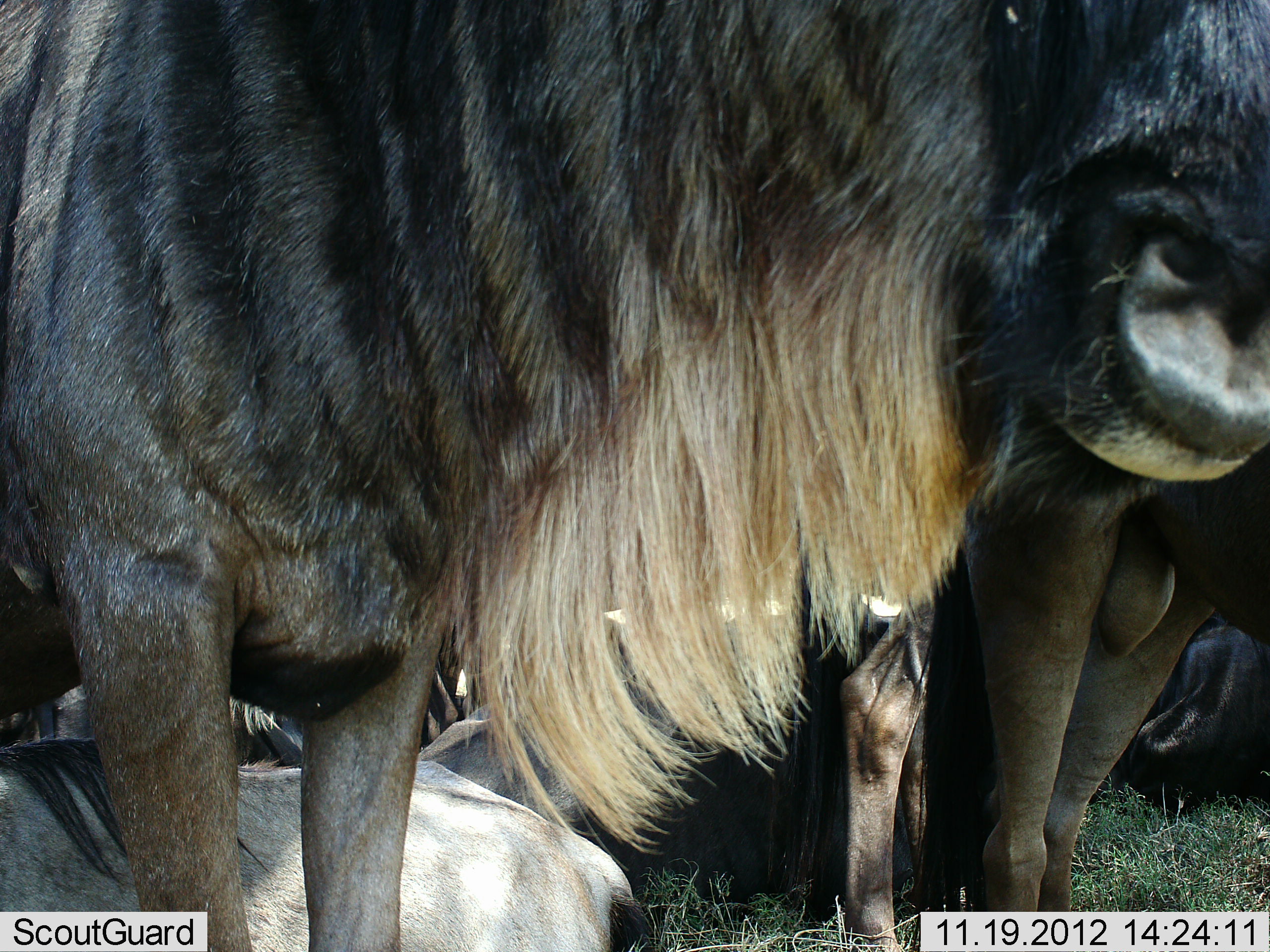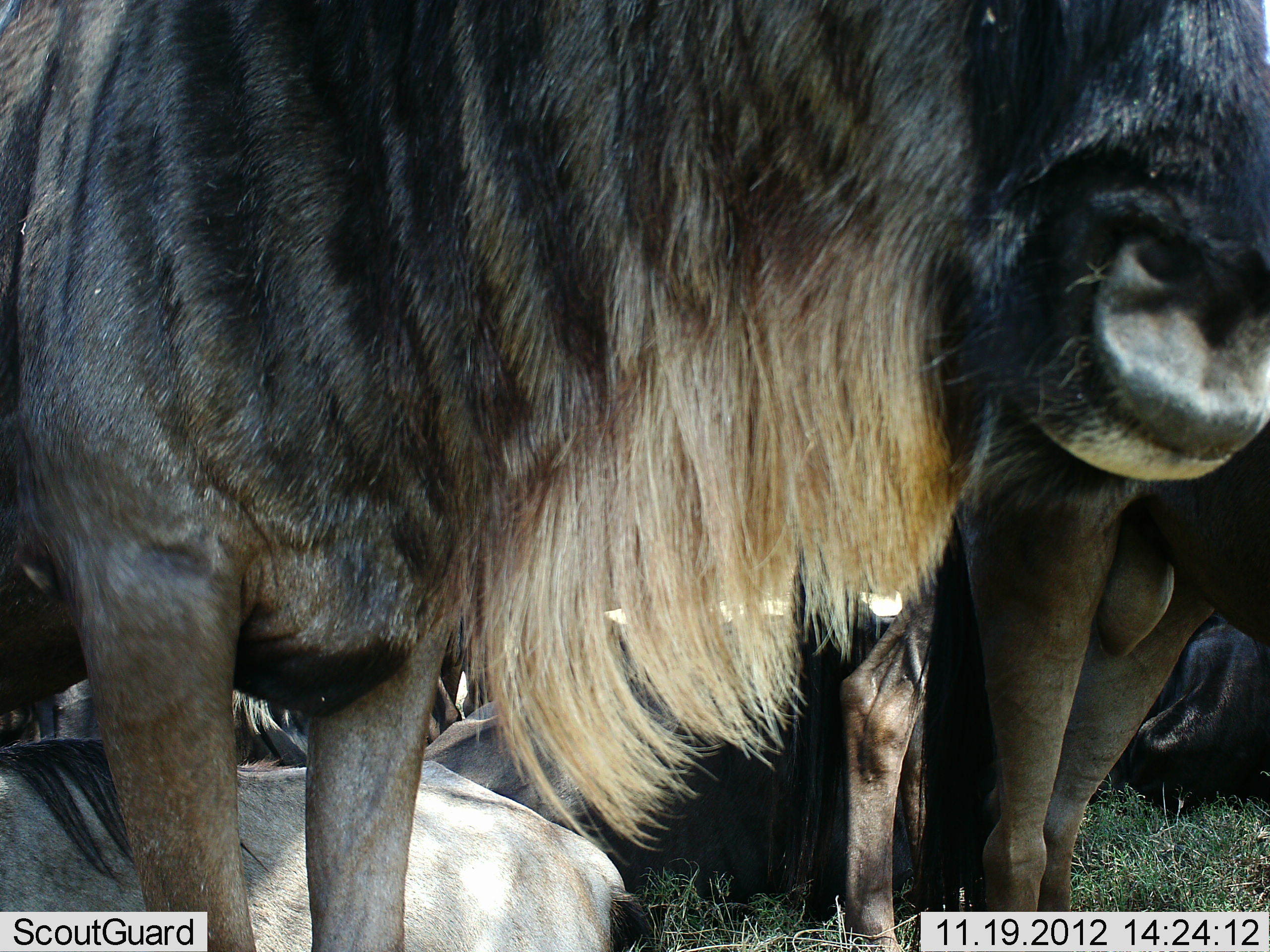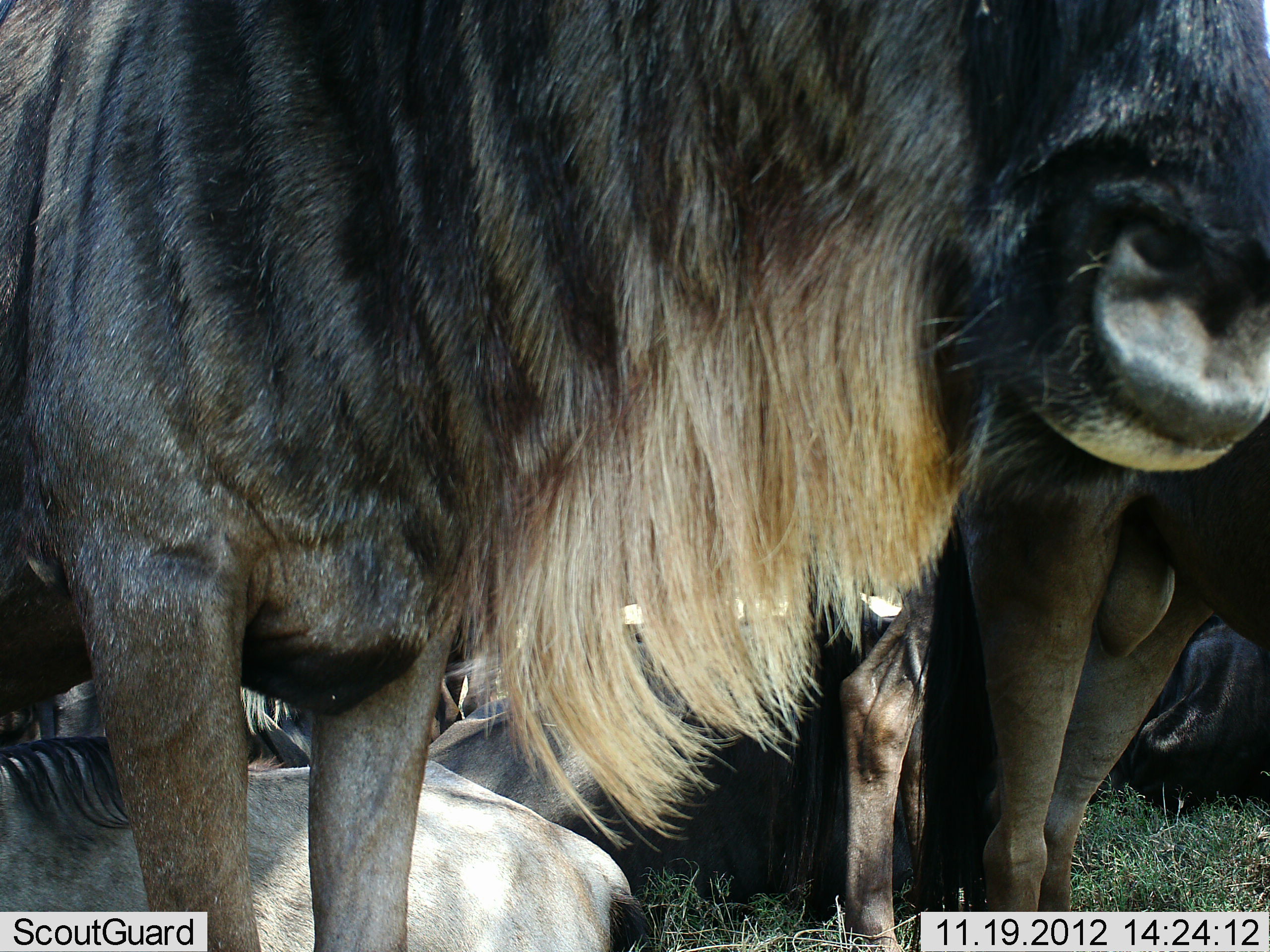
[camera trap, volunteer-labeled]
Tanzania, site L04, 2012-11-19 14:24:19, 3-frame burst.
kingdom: Animalia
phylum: Chordata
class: Mammalia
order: Artiodactyla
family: Bovidae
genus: Connochaetes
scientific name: Connochaetes taurinus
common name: blue wildebeest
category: wildebeest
Wildebeest (blue wildebeest) (Connochaetes taurinus), count 7. Behavior (volunteer vote fractions): standing 70%, resting 80%, moving 10%, interacting 10%. Young present (vote fraction): 0%. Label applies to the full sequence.